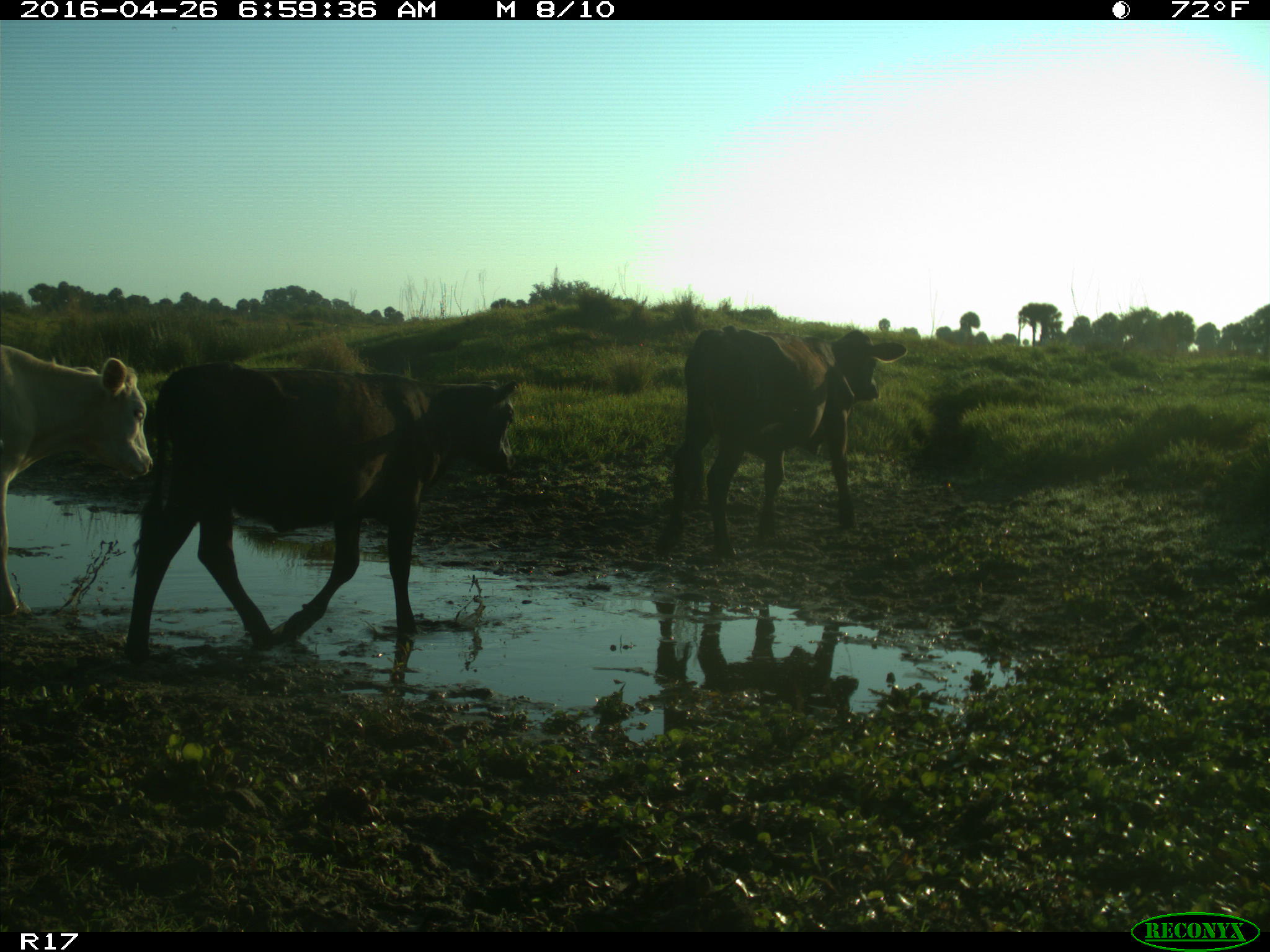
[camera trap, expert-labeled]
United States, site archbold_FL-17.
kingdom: Animalia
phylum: Chordata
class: Mammalia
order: Artiodactyla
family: Bovidae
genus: Bos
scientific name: Bos taurus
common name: domestic cow